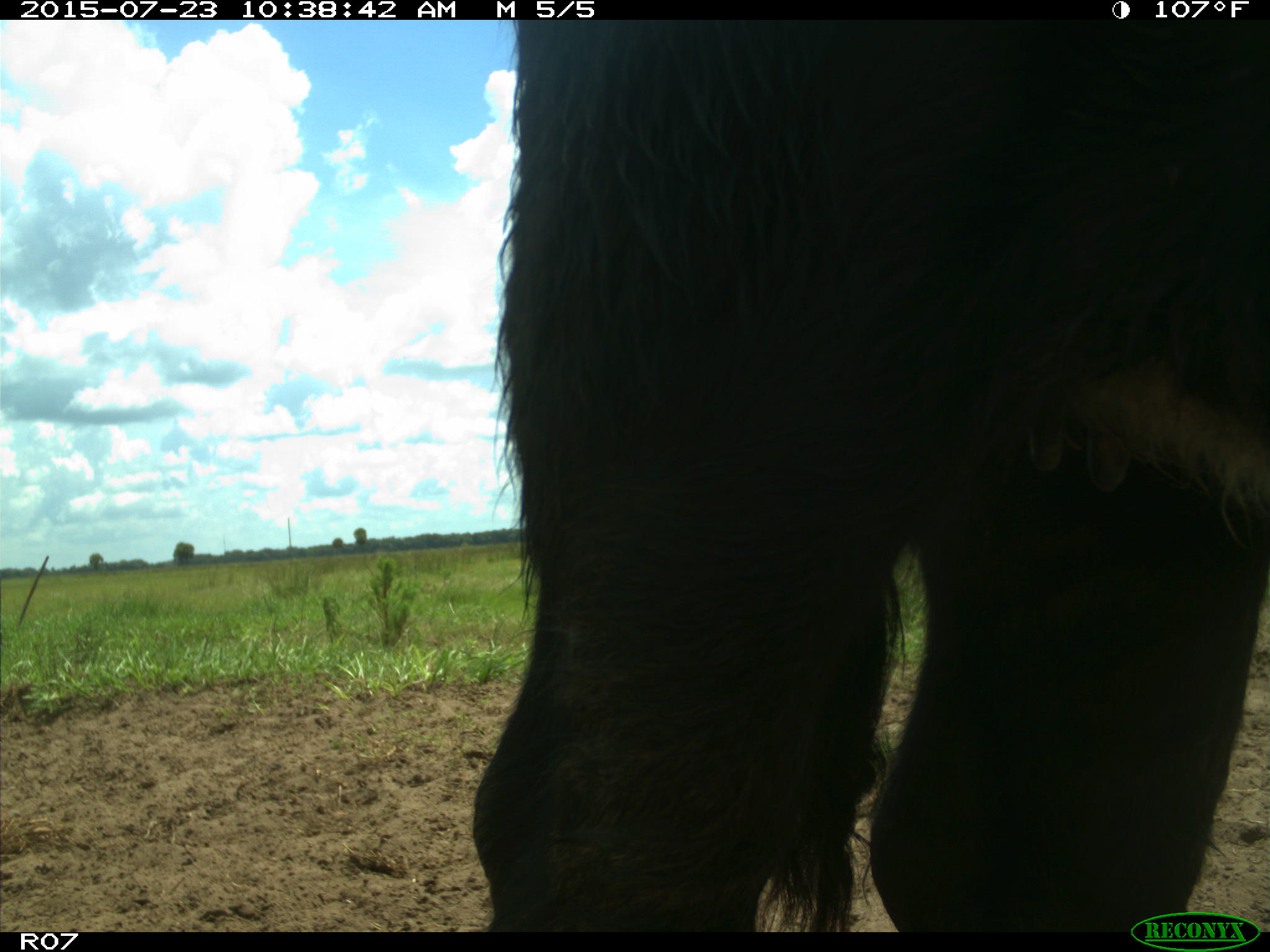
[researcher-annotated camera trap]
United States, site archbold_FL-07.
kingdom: Animalia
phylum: Chordata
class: Mammalia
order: Artiodactyla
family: Bovidae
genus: Bos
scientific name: Bos taurus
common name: domestic cow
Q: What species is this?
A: Bos taurus (domestic cow).